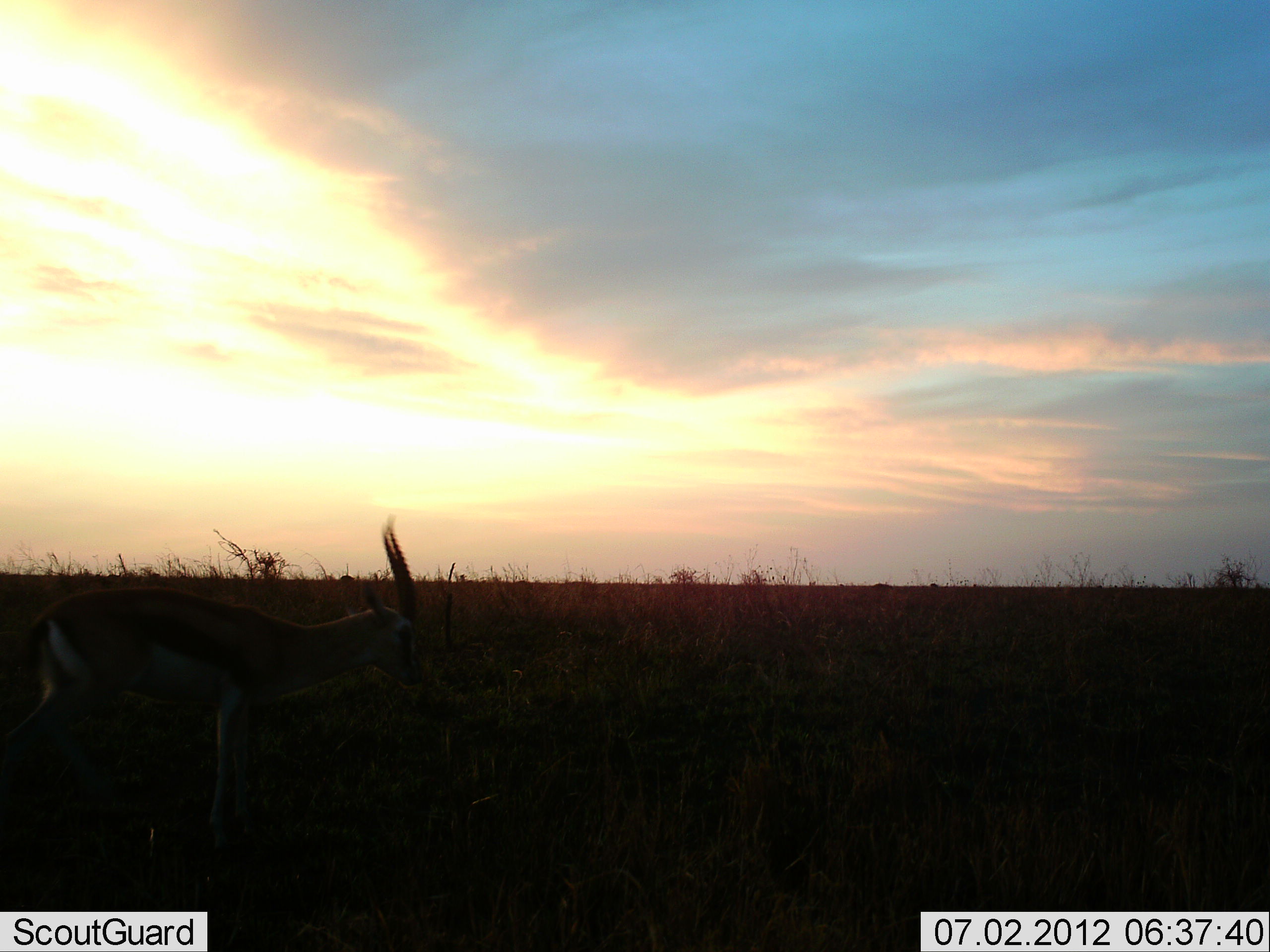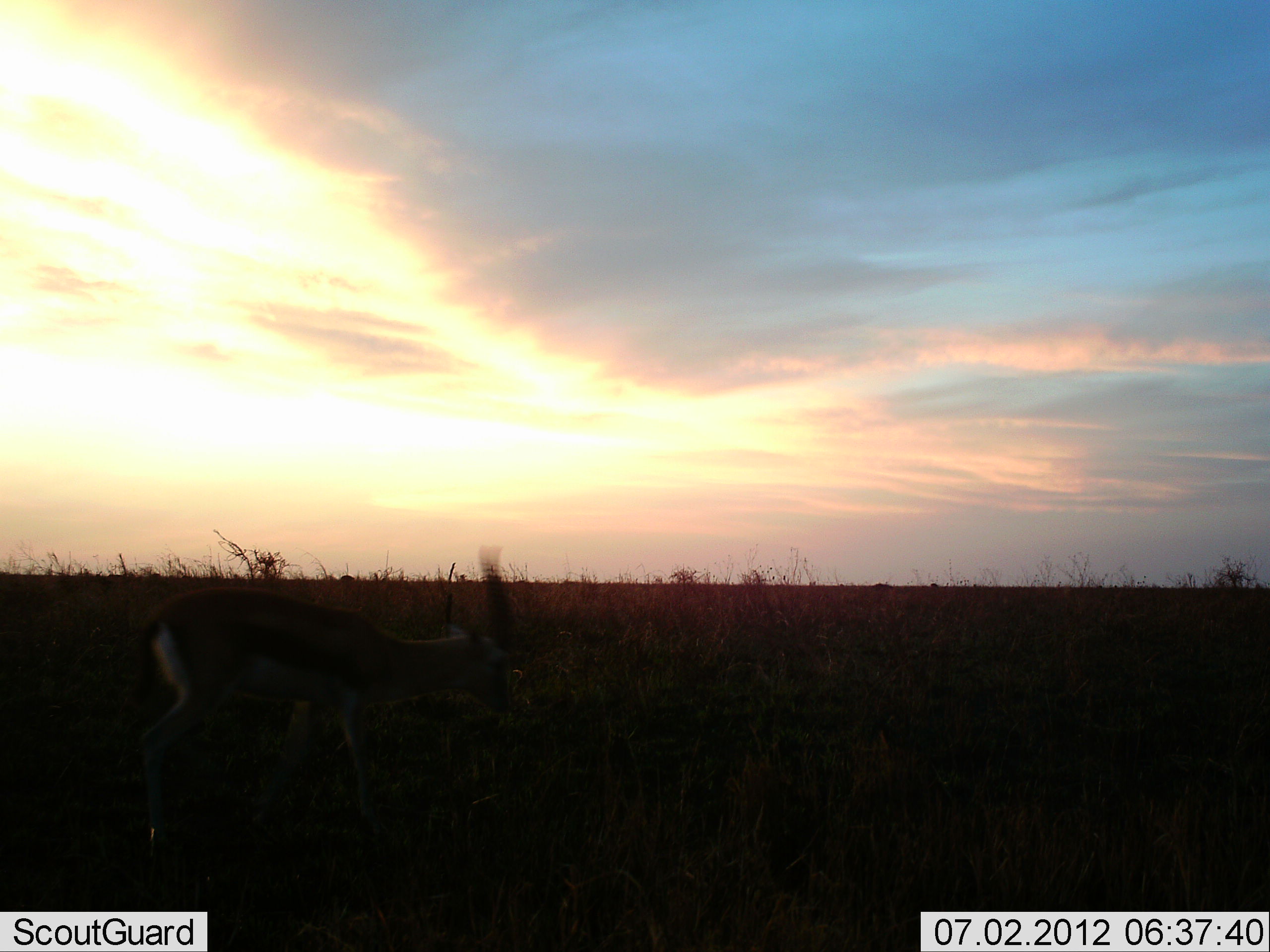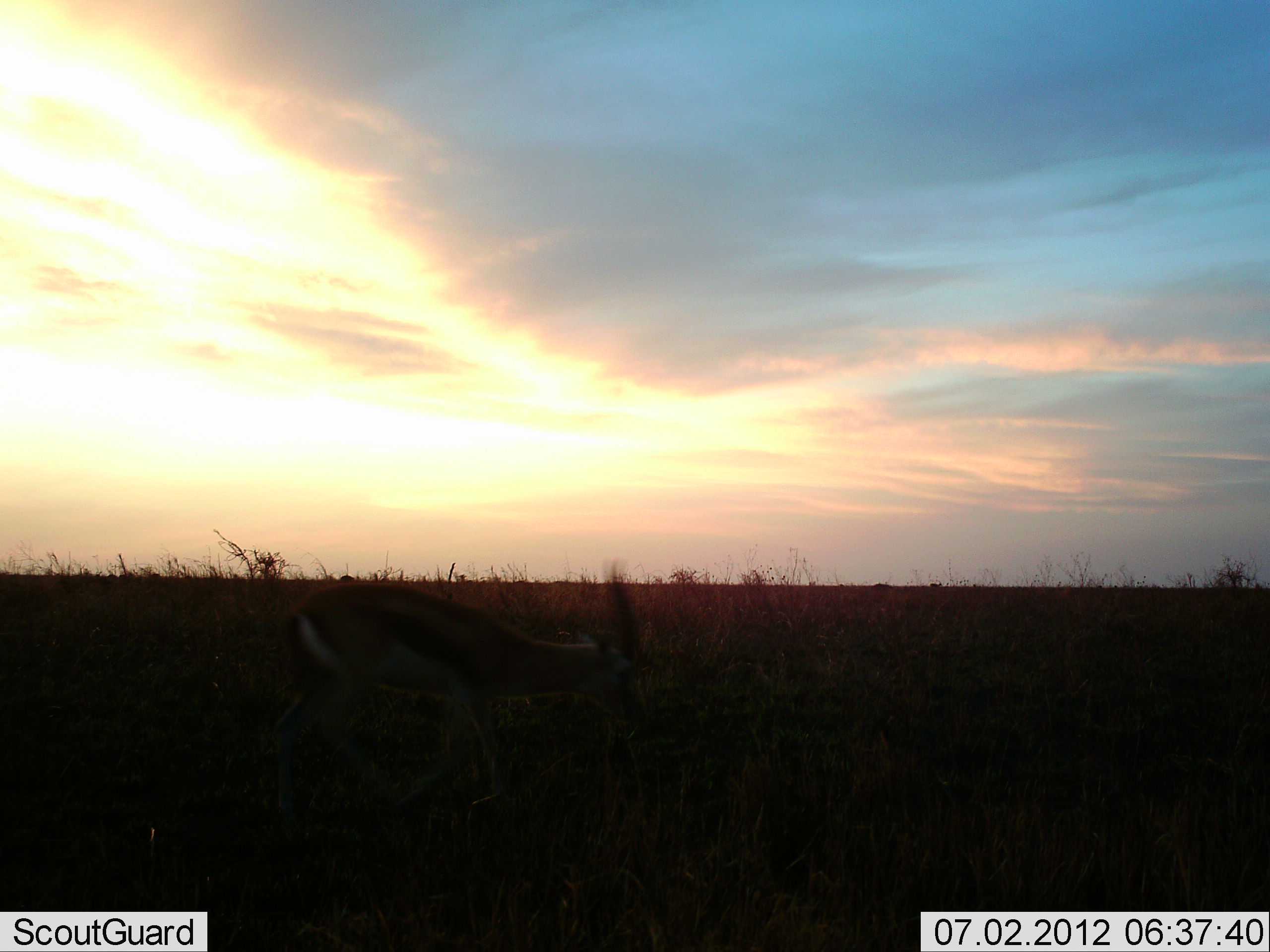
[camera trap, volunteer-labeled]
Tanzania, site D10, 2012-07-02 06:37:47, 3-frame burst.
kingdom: Animalia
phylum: Chordata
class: Mammalia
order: Artiodactyla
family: Bovidae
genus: Eudorcas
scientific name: Eudorcas thomsonii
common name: thomson's gazelle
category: gazellethomsons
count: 1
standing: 0%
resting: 0%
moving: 100%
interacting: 0%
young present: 0%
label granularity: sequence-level